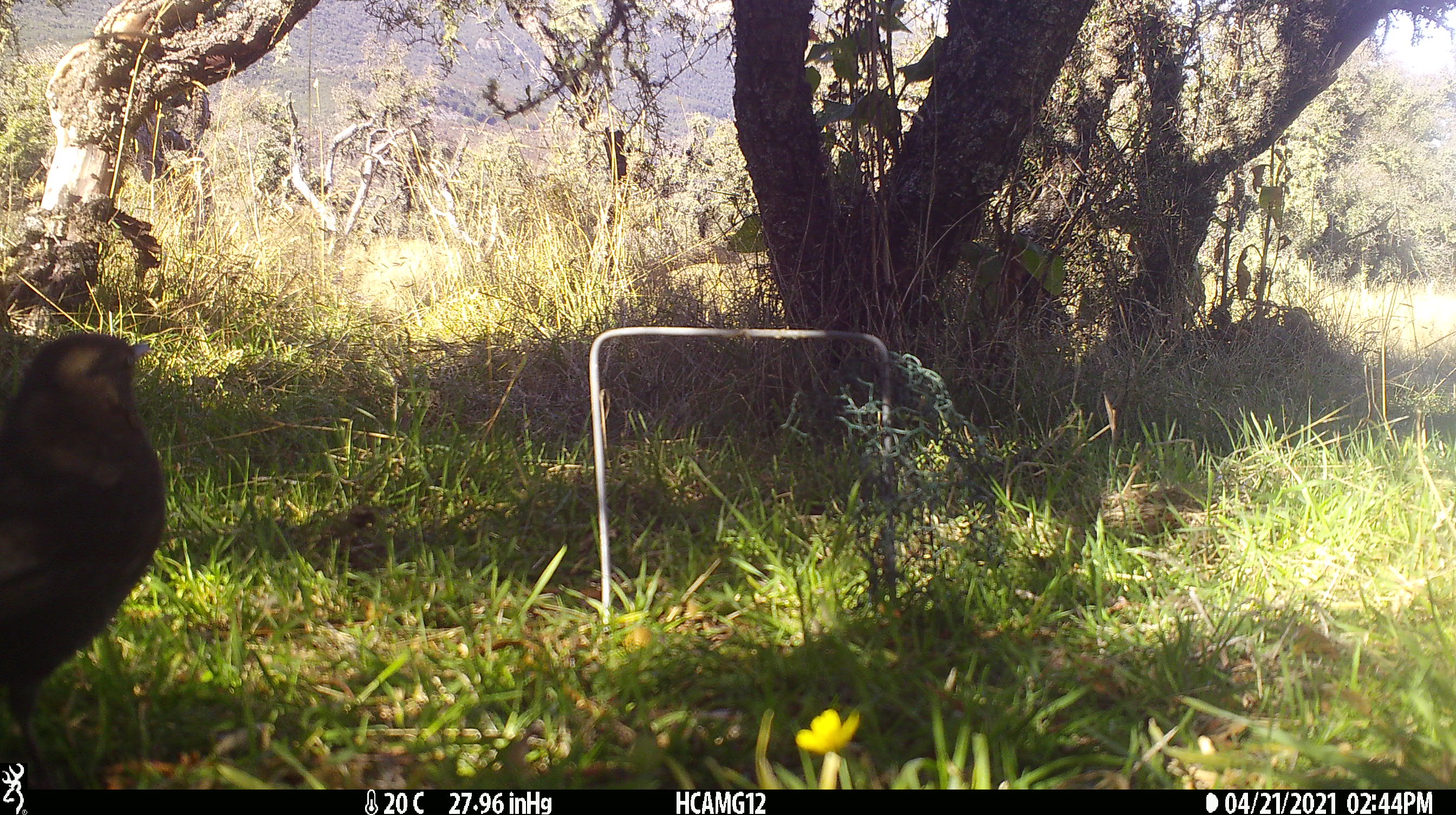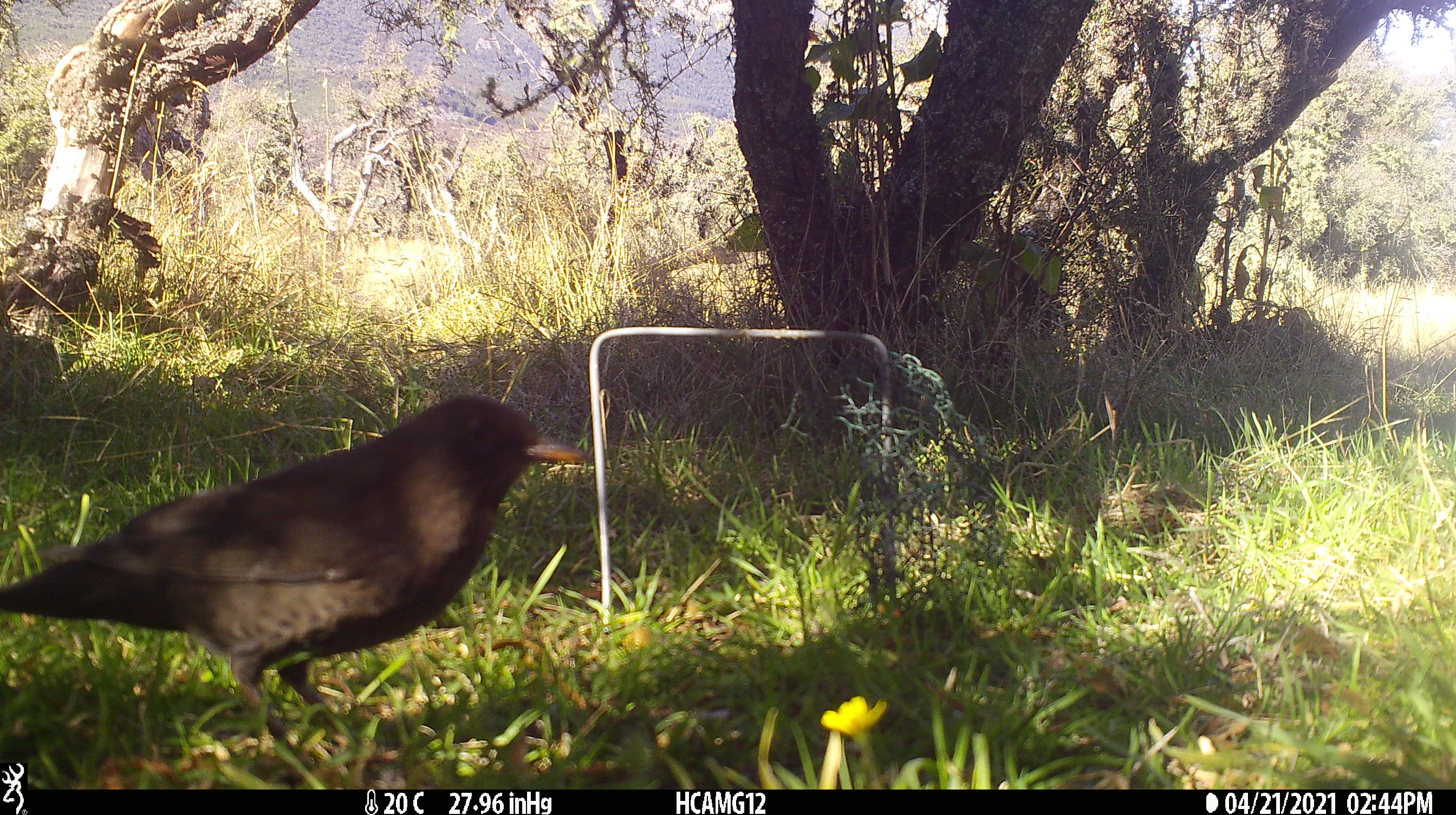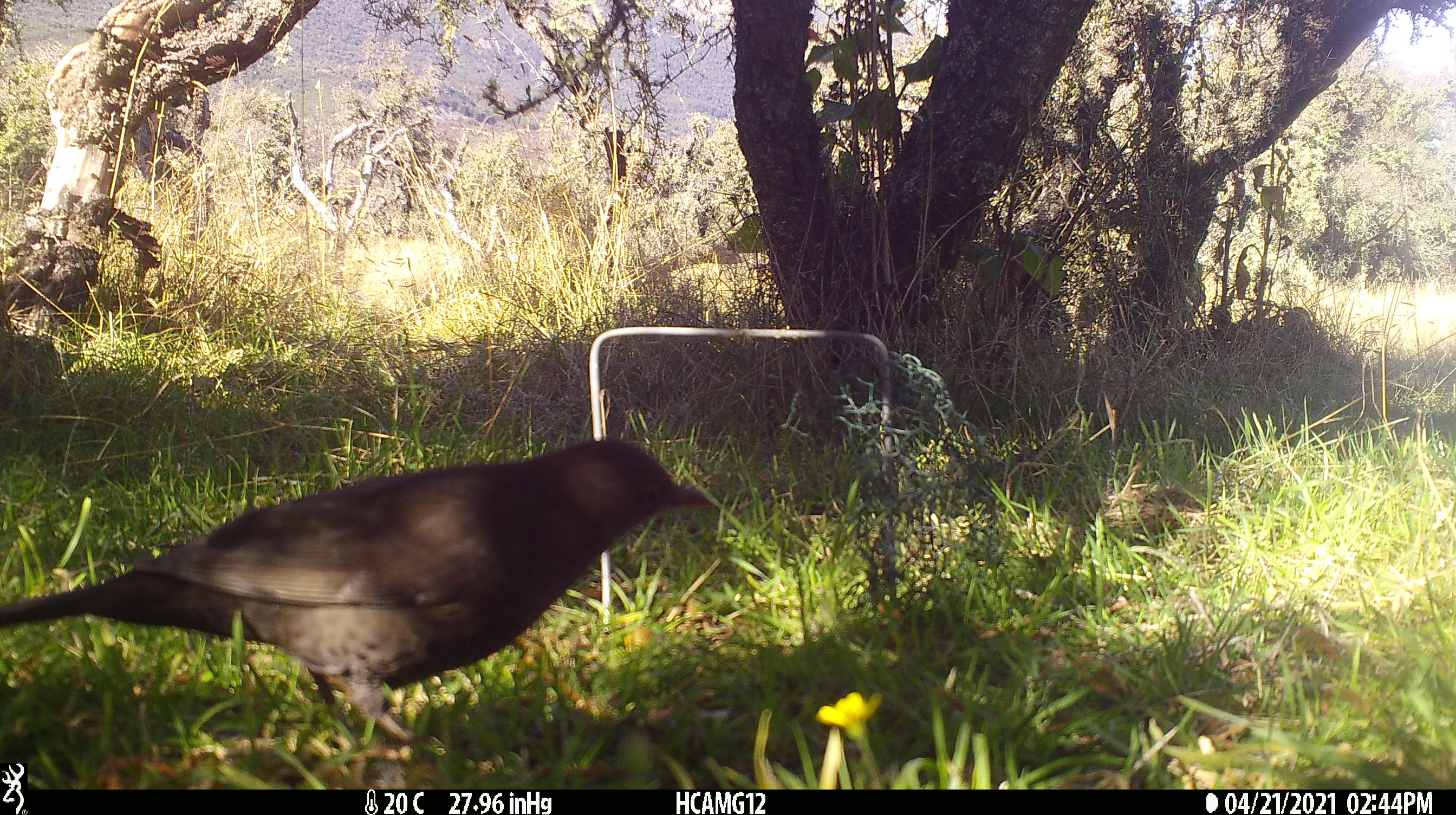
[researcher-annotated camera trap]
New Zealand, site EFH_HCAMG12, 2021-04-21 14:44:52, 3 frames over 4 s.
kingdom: Animalia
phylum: Chordata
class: Aves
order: Passeriformes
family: Turdidae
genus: Turdus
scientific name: Turdus merula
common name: eurasian blackbird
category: blackbird